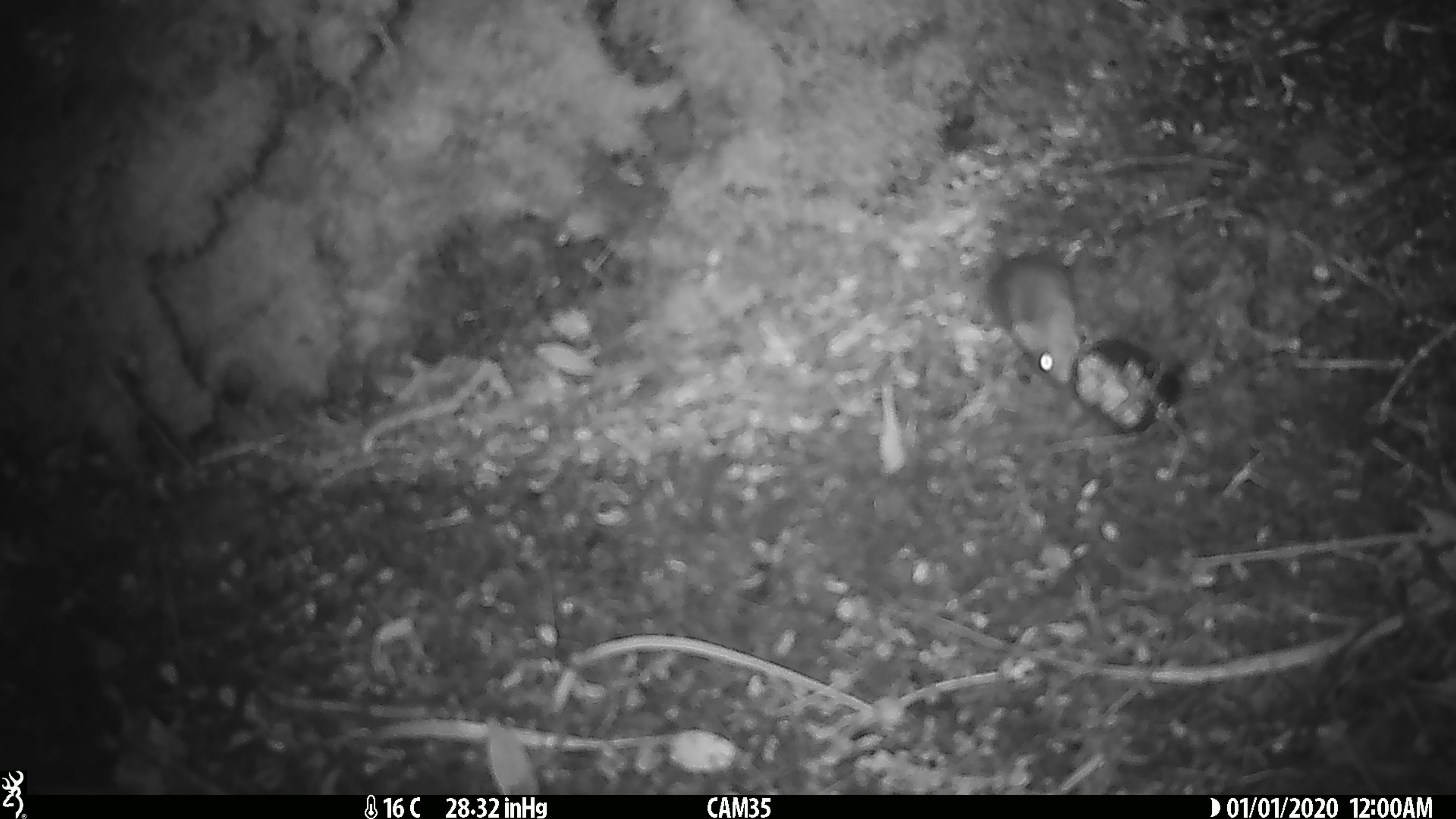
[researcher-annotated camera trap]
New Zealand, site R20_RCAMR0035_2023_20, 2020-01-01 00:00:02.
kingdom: Animalia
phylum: Chordata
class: Mammalia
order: Rodentia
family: Muridae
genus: Mus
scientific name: Mus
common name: mouse